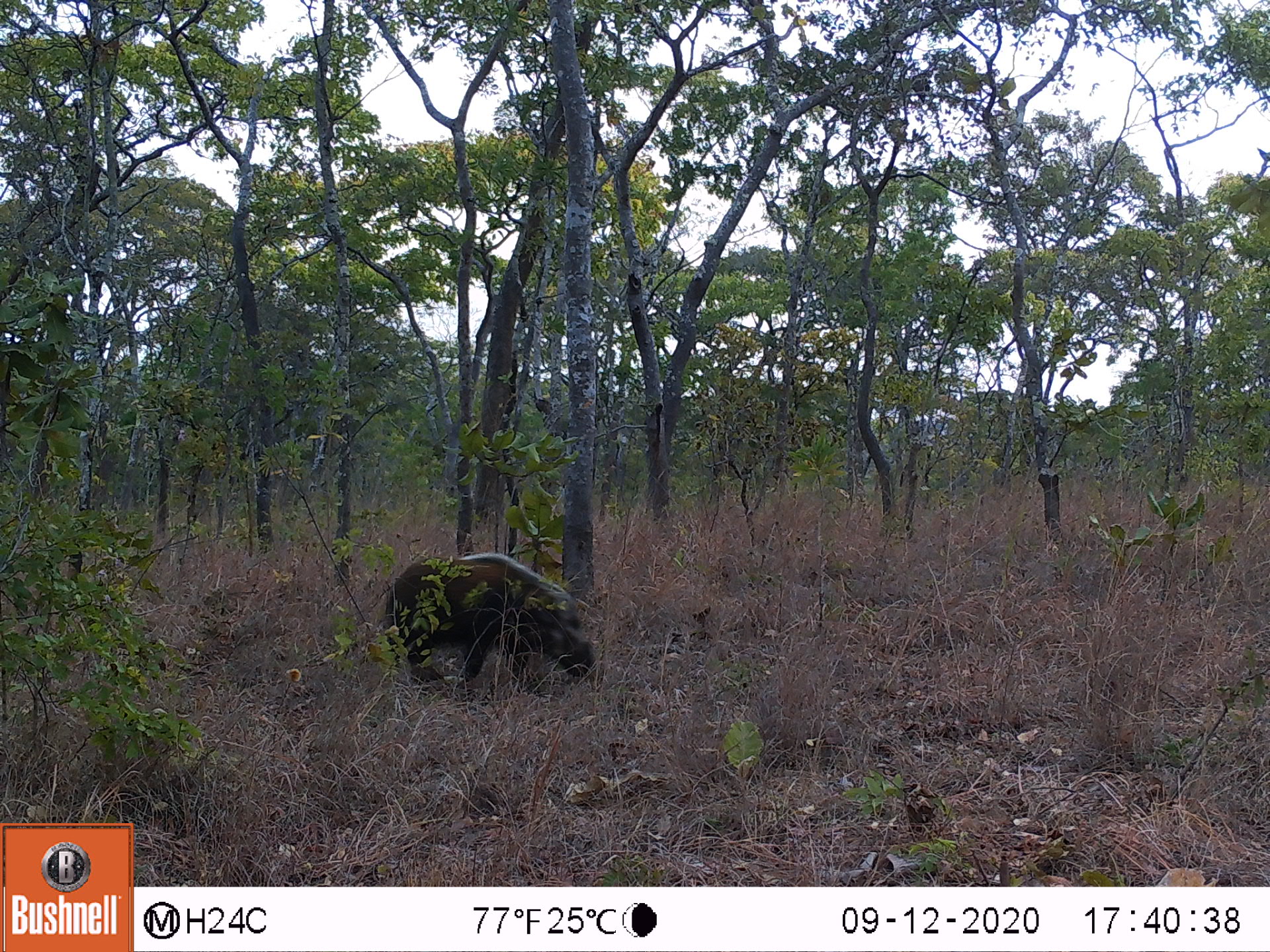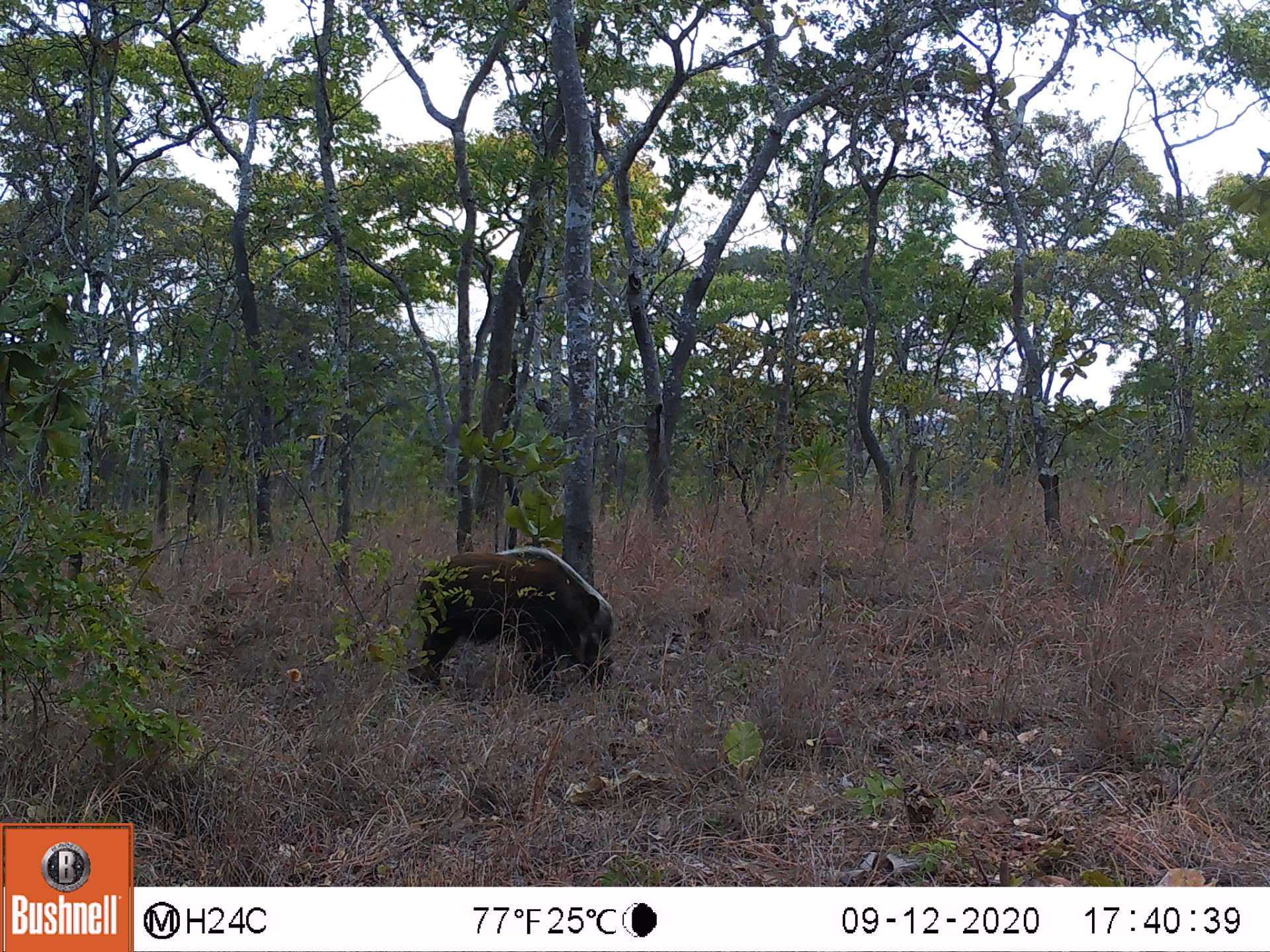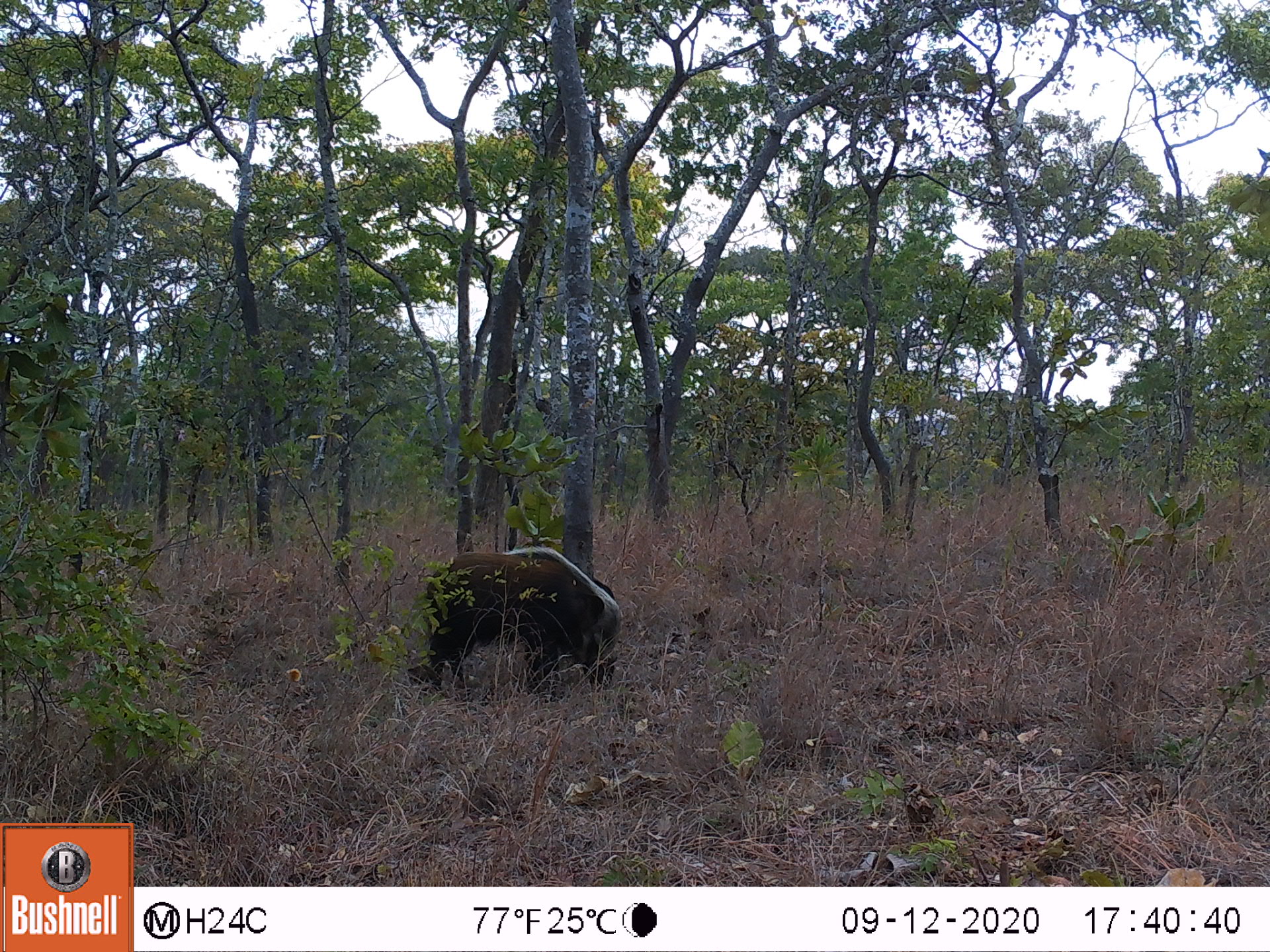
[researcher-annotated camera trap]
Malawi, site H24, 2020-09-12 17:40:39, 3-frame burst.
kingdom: Animalia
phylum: Chordata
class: Mammalia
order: Artiodactyla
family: Suidae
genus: Potamochoerus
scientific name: Potamochoerus larvatus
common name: bushpig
Bushpig (Potamochoerus larvatus), count 1.